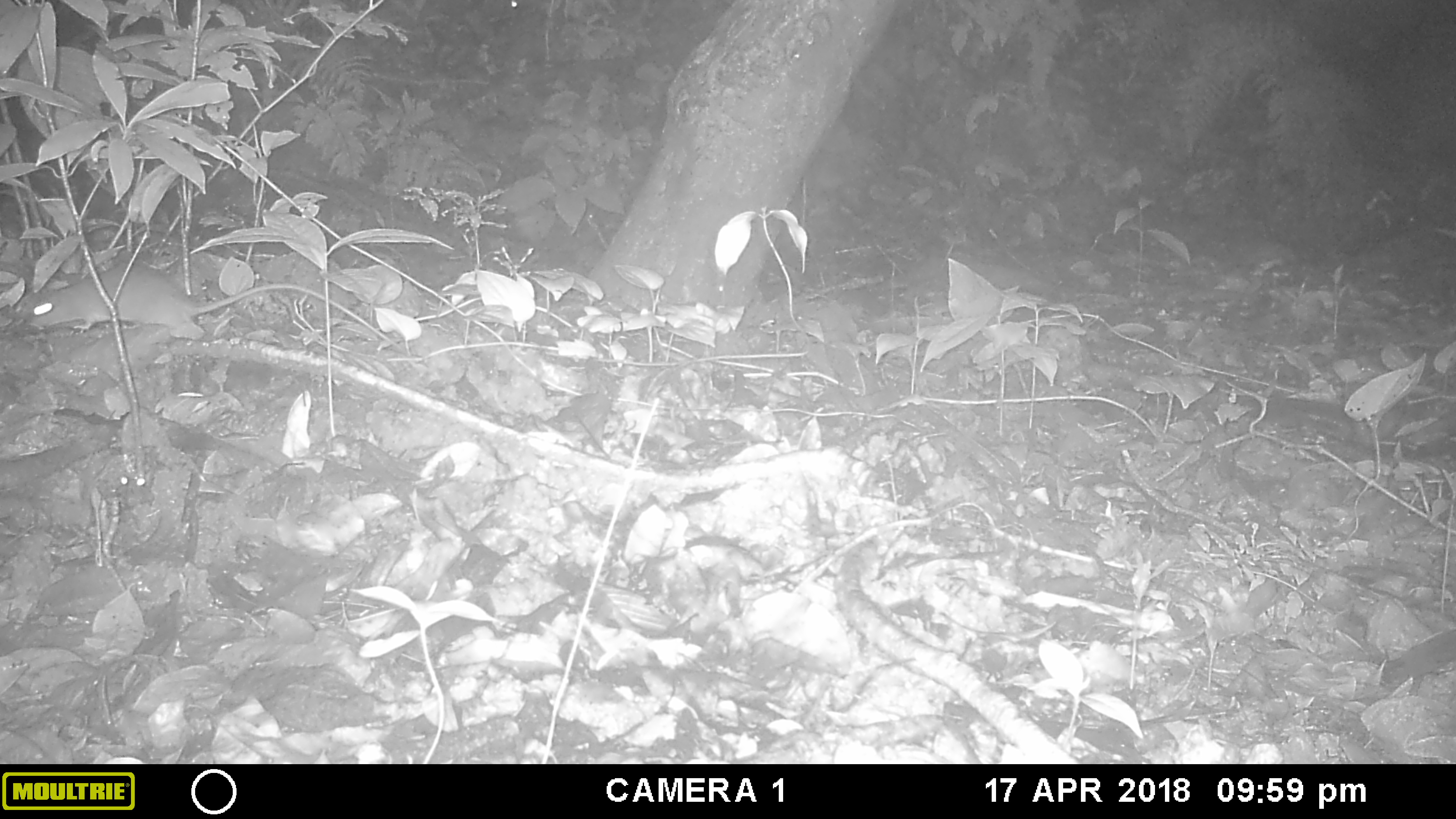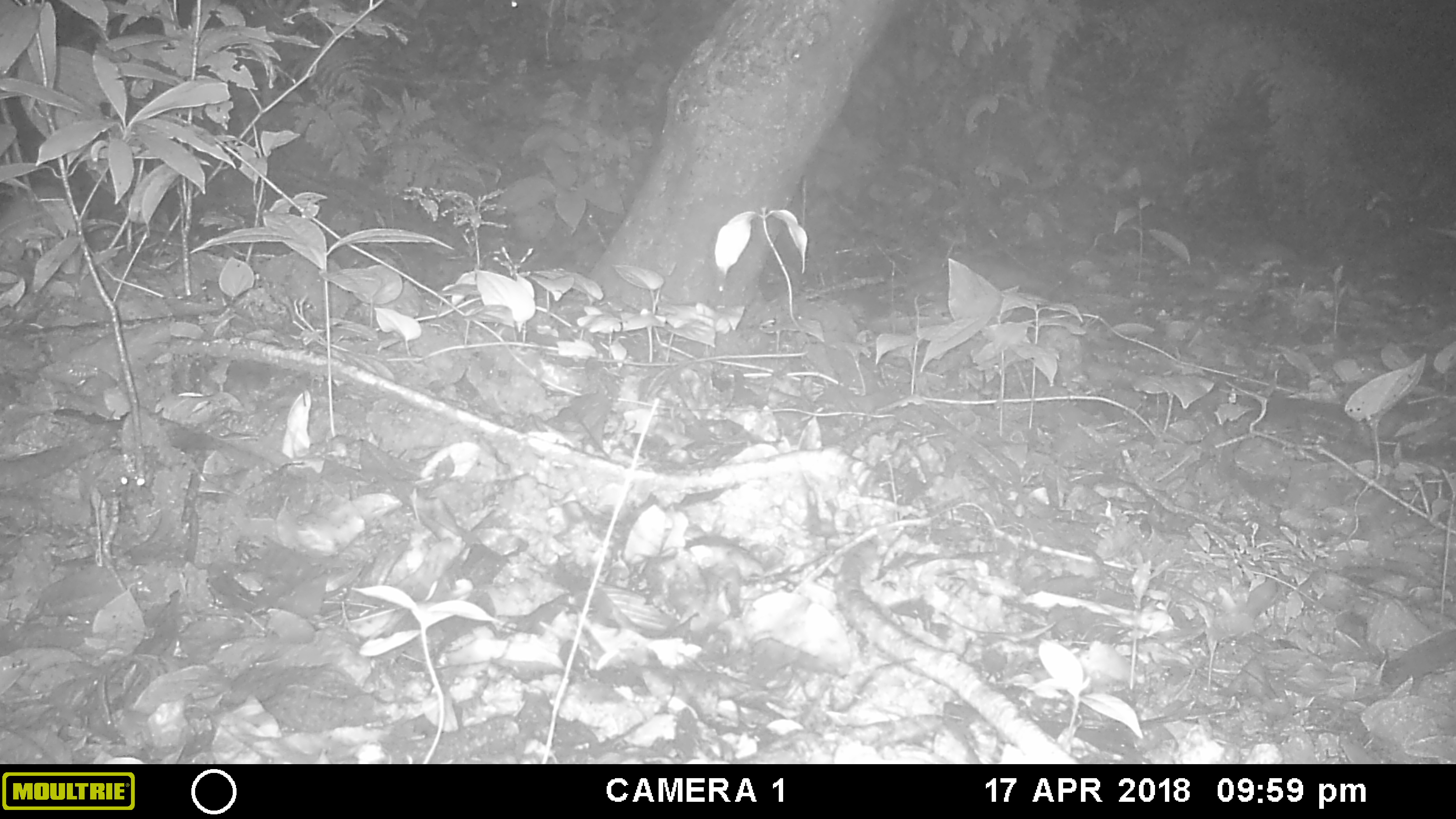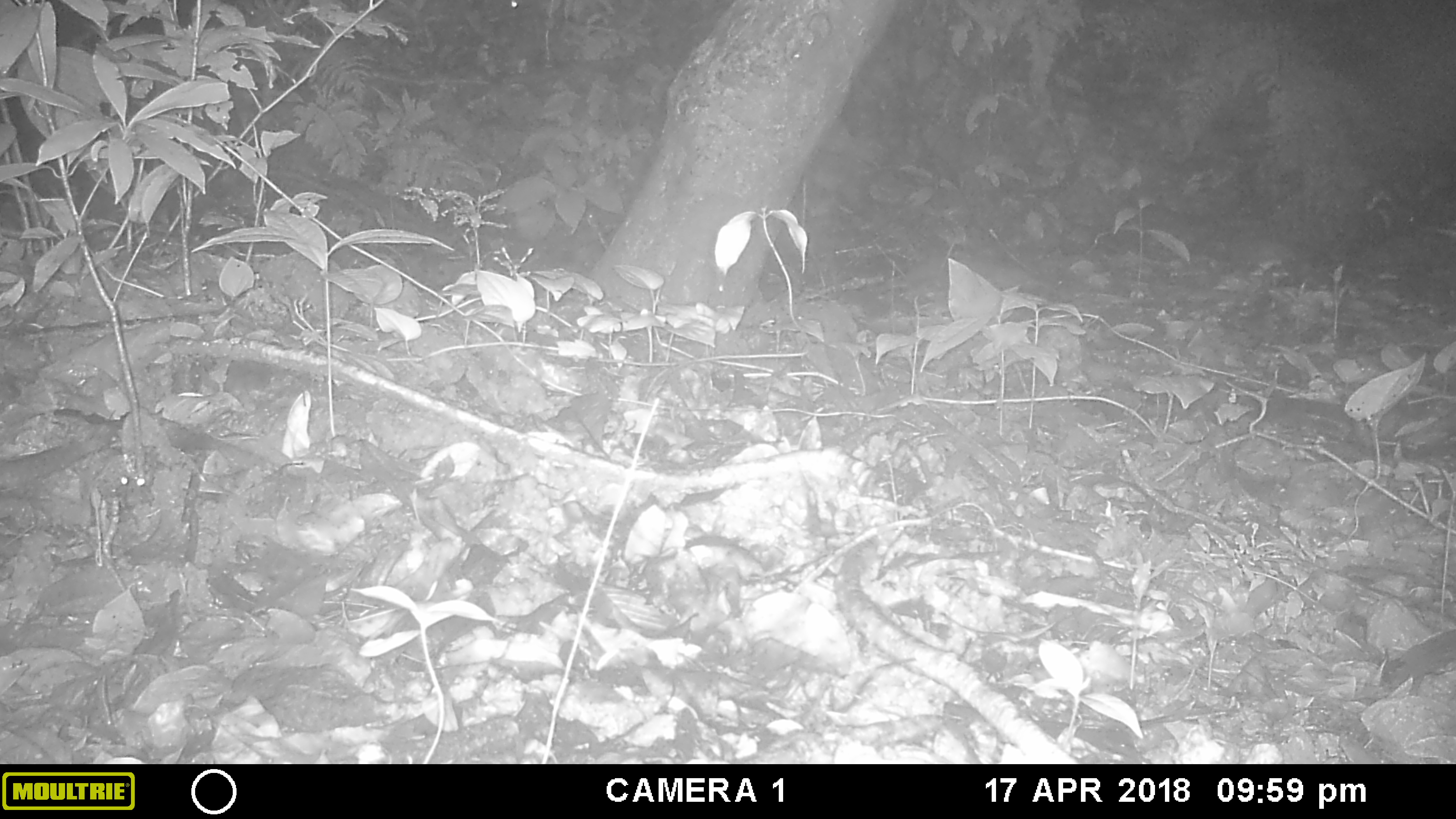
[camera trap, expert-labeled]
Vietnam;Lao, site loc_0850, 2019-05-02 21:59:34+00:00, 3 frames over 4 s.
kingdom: Animalia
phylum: Chordata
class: Mammalia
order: Rodentia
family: Muridae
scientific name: Muridae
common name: old-world mice and rats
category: unidentified murid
Unidentified murid (old-world mice and rats) (Muridae). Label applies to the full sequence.